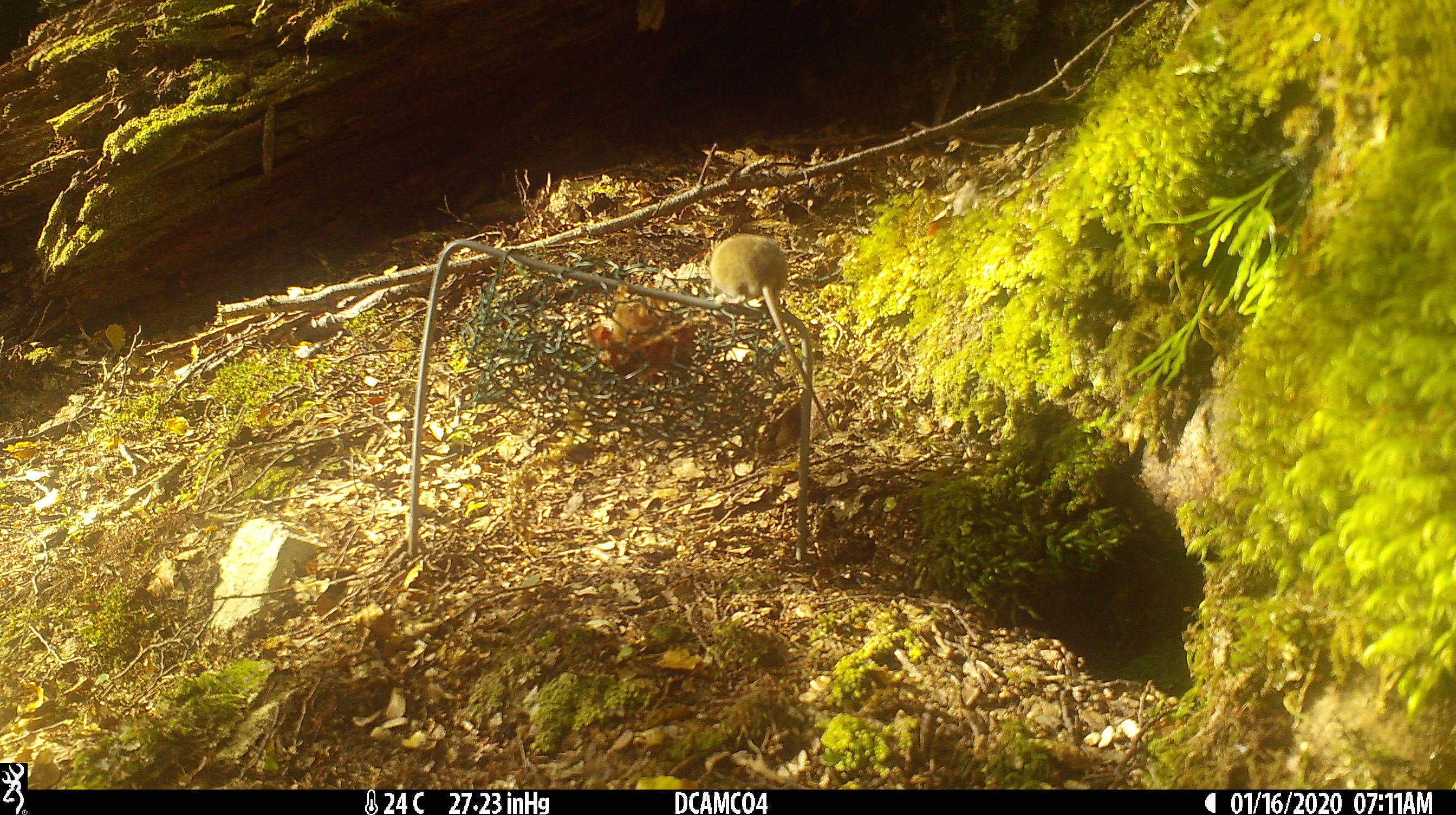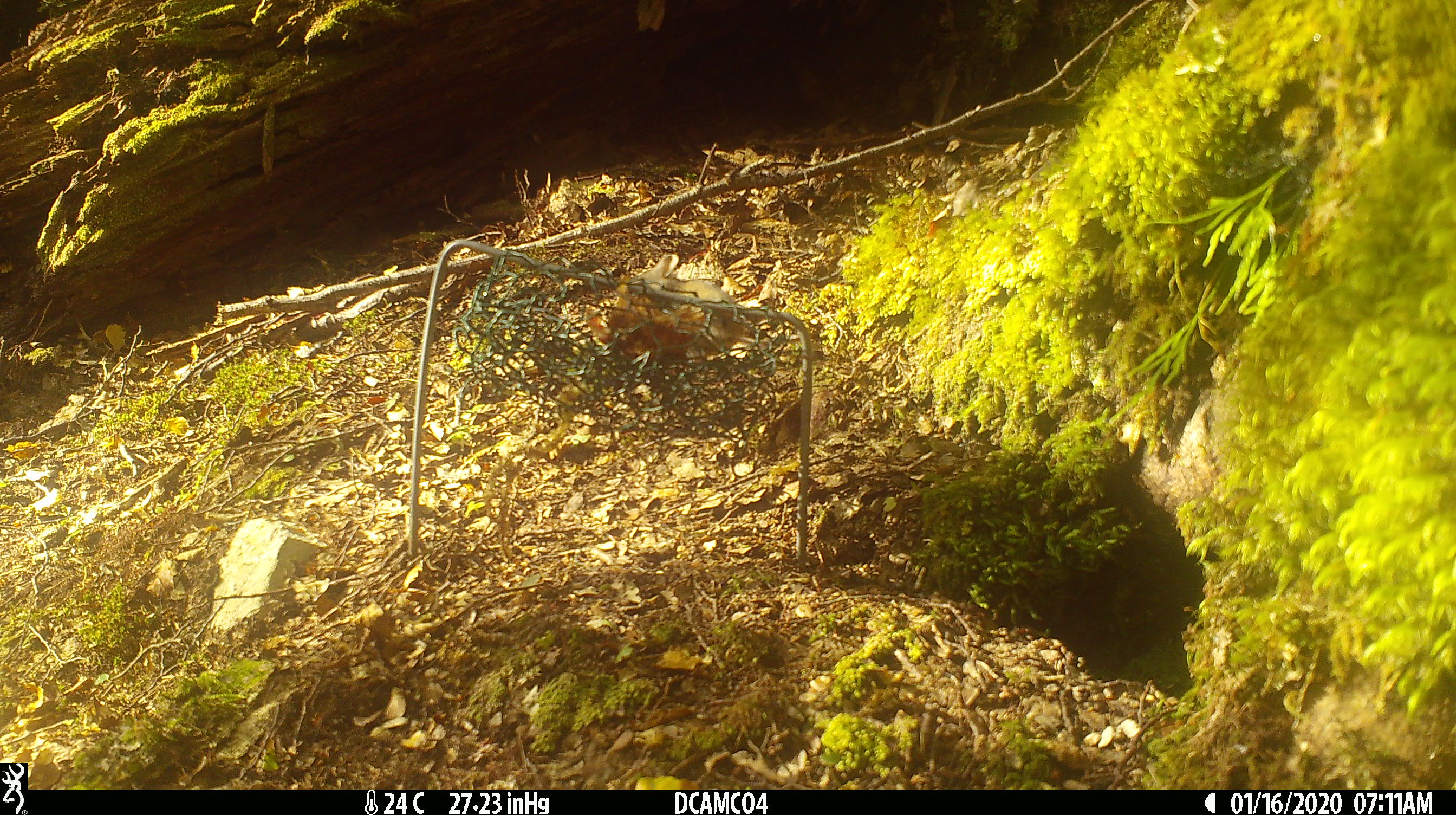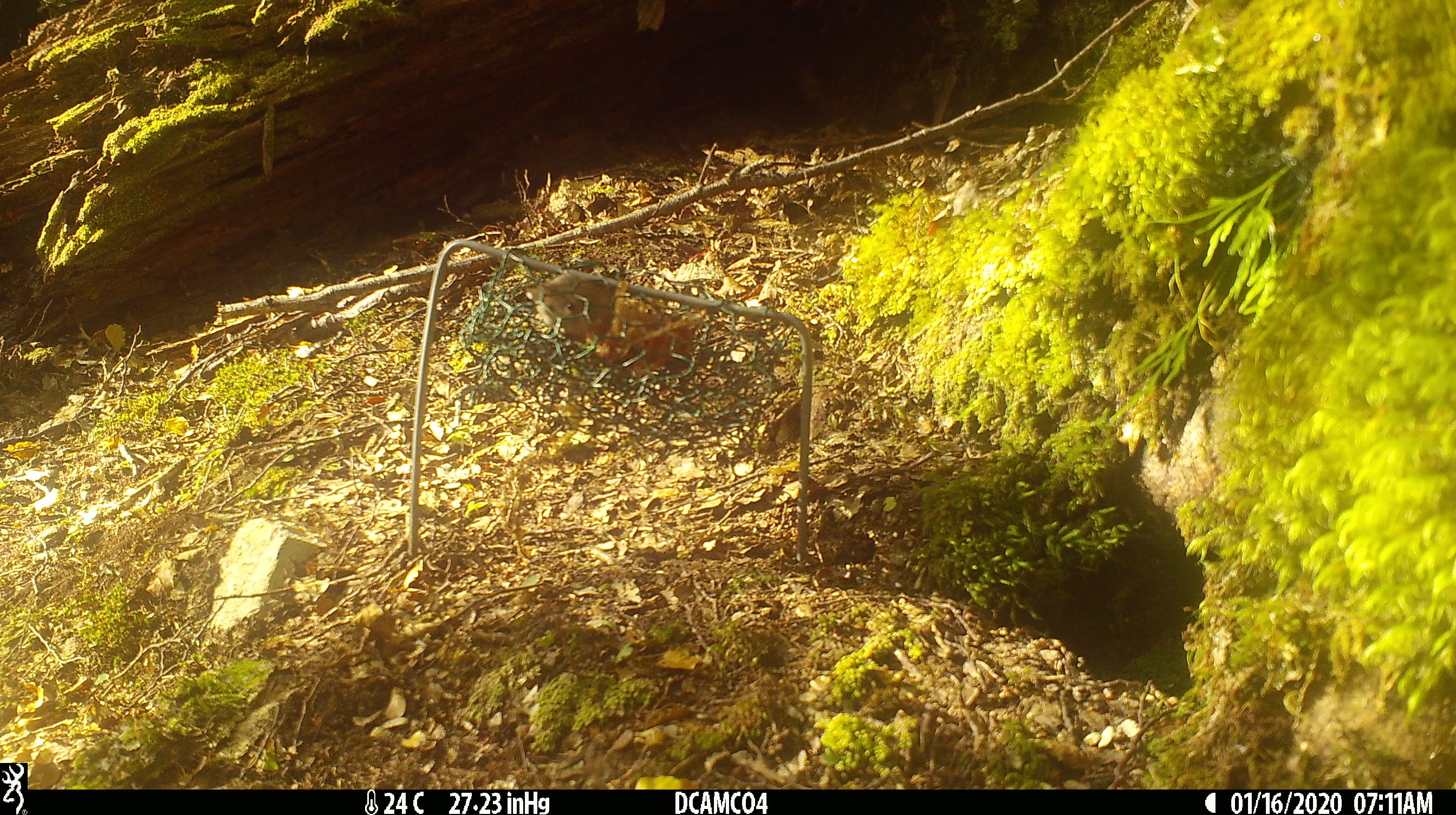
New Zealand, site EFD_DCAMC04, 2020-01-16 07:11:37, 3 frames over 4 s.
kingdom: Animalia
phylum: Chordata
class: Mammalia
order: Rodentia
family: Muridae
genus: Mus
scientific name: Mus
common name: mouse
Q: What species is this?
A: Mouse (Mus).